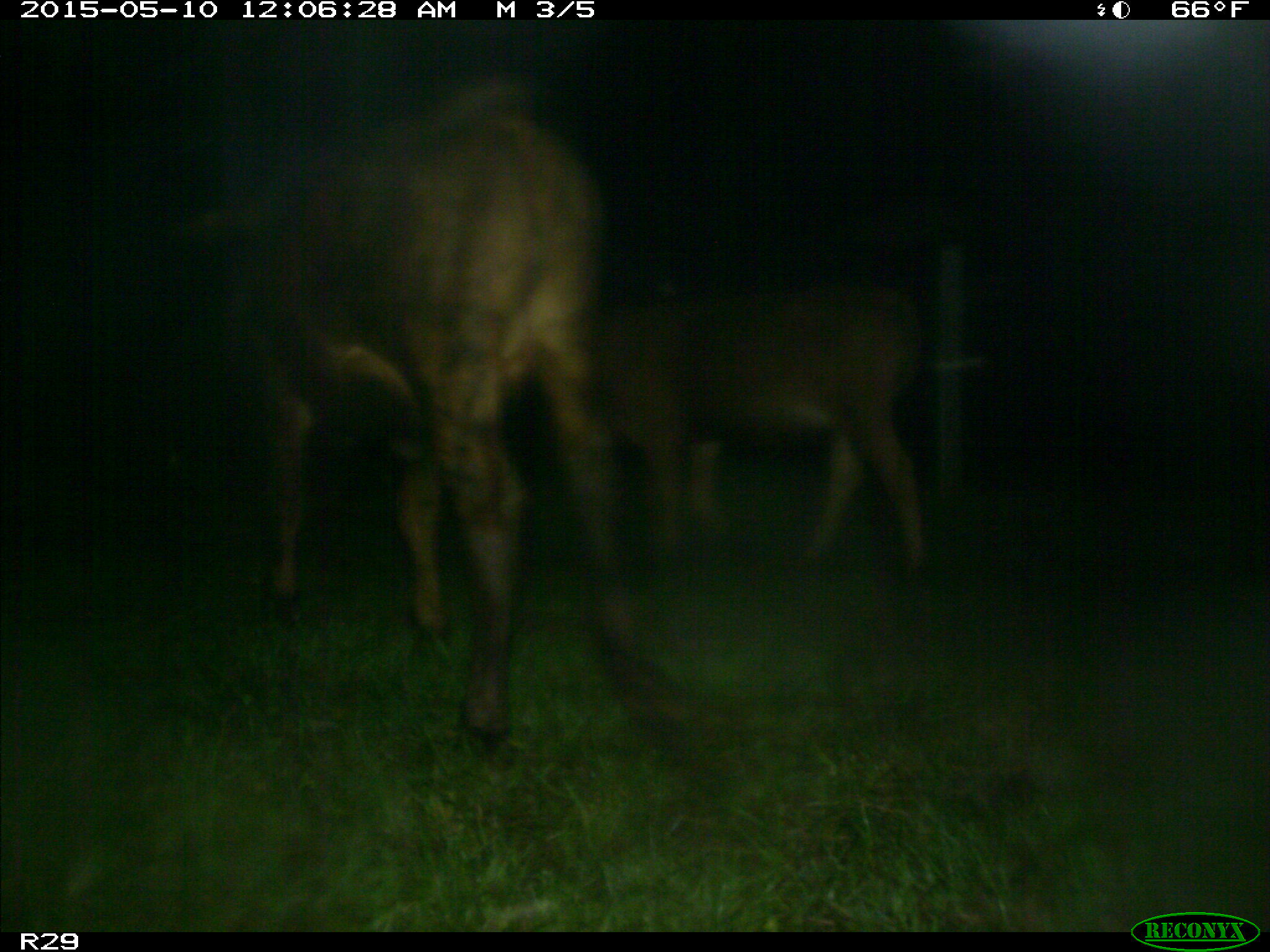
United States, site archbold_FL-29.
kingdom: Animalia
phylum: Chordata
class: Mammalia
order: Artiodactyla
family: Bovidae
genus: Bos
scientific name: Bos taurus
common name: domestic cow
Bos taurus (domestic cow).